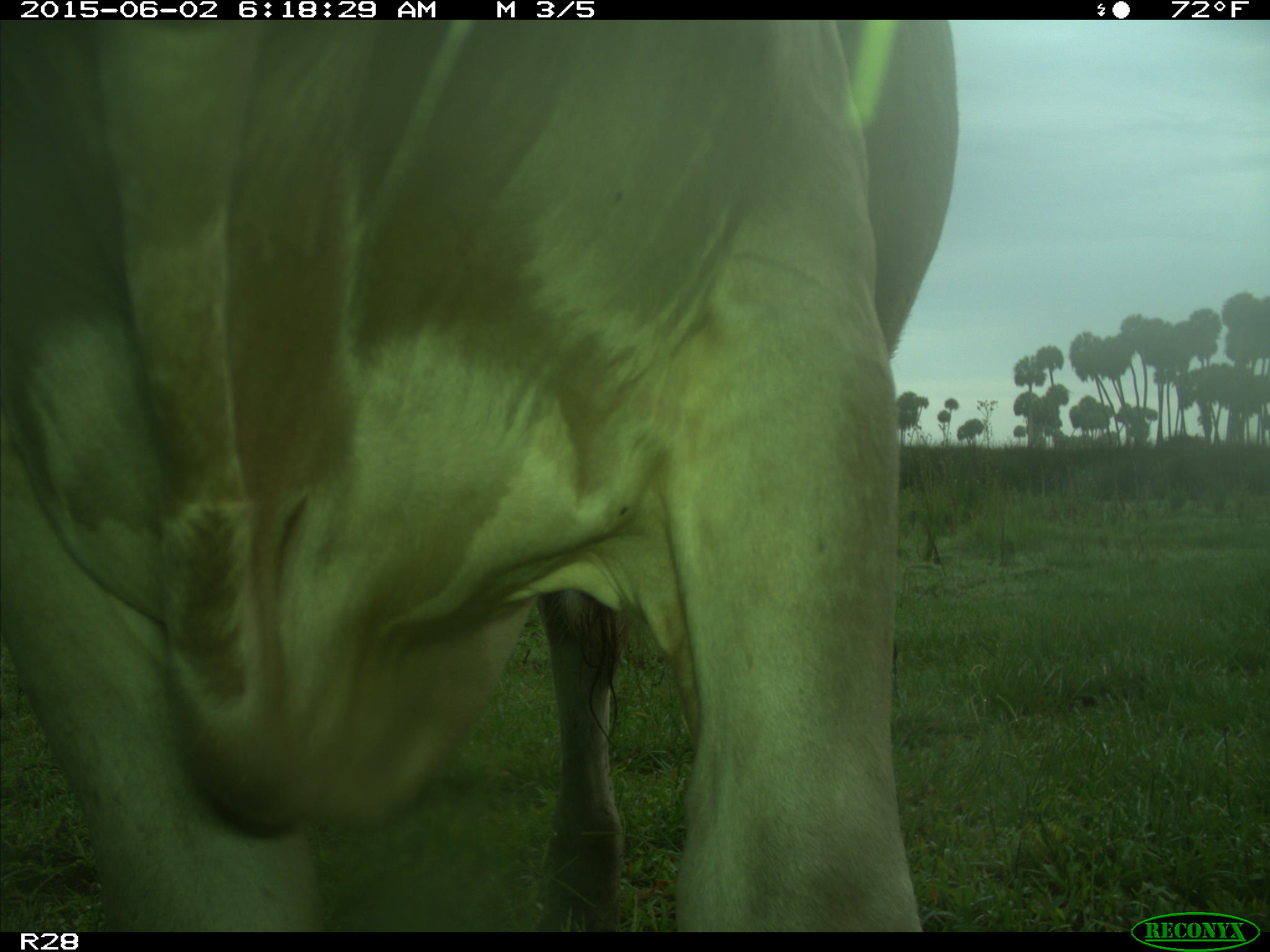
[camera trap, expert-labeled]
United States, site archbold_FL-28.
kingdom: Animalia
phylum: Chordata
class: Mammalia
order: Artiodactyla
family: Bovidae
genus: Bos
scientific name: Bos taurus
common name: domestic cow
Bos taurus (domestic cow).